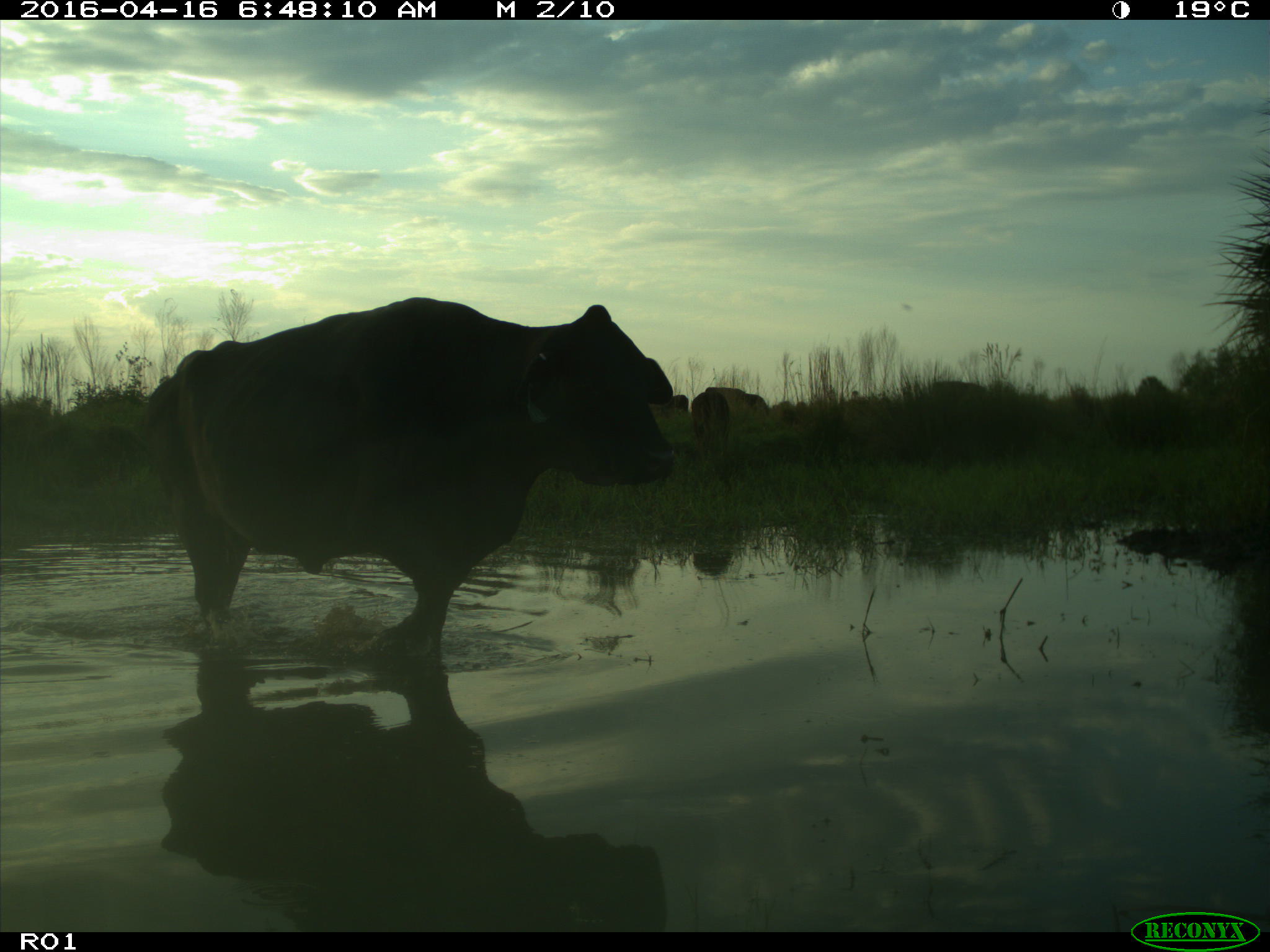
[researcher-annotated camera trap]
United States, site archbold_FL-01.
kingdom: Animalia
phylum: Chordata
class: Mammalia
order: Artiodactyla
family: Bovidae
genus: Bos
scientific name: Bos taurus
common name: domestic cow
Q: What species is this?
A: Bos taurus (domestic cow).